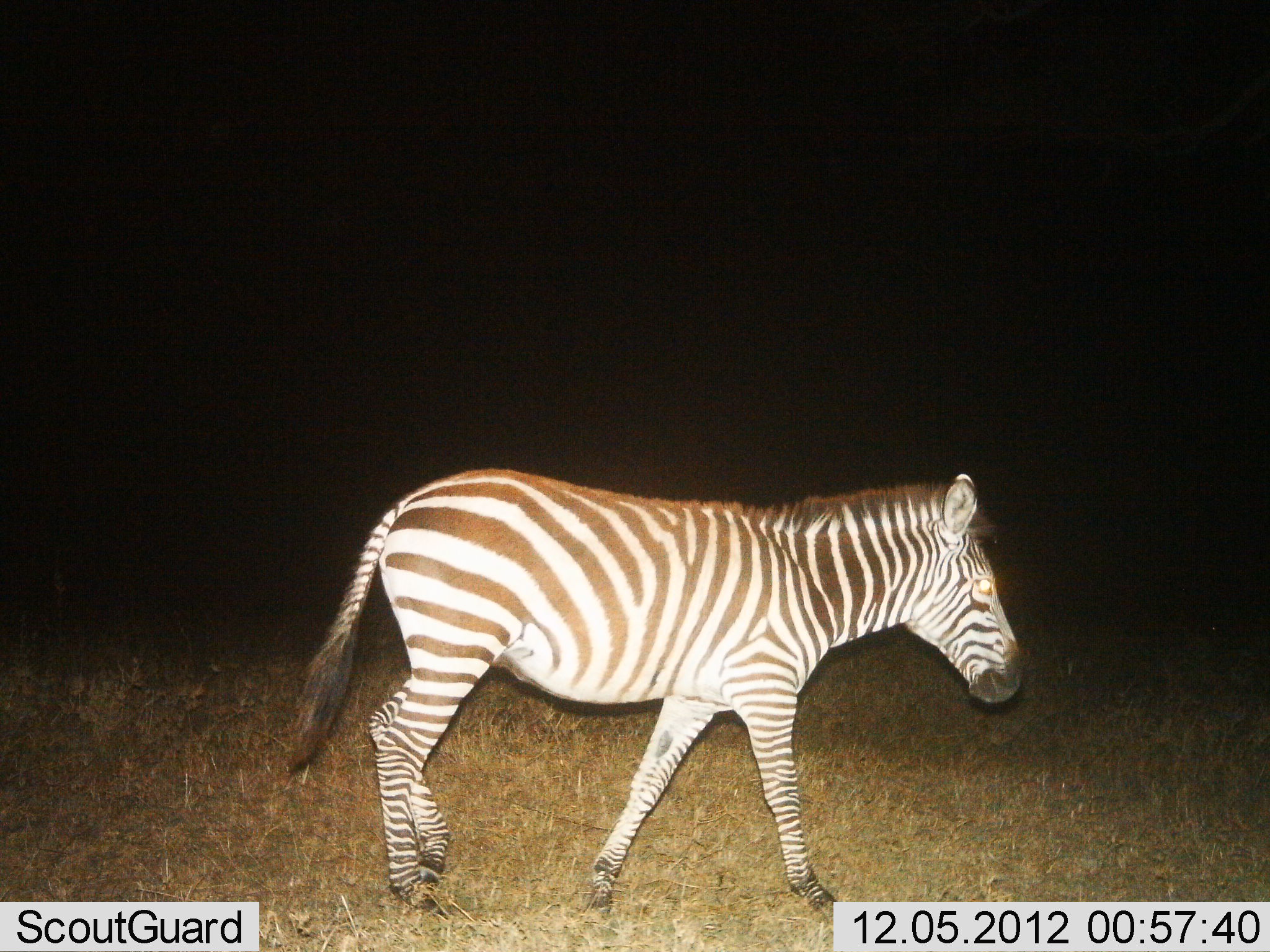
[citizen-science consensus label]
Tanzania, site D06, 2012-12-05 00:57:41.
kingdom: Animalia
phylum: Chordata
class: Mammalia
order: Perissodactyla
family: Equidae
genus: Equus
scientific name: Equus quagga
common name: plains zebra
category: zebra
Zebra (plains zebra) (Equus quagga), count 1. Behavior (volunteer vote fractions): standing 14%, resting 0%, moving 86%, interacting 0%. Young present (vote fraction): 7%. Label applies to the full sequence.